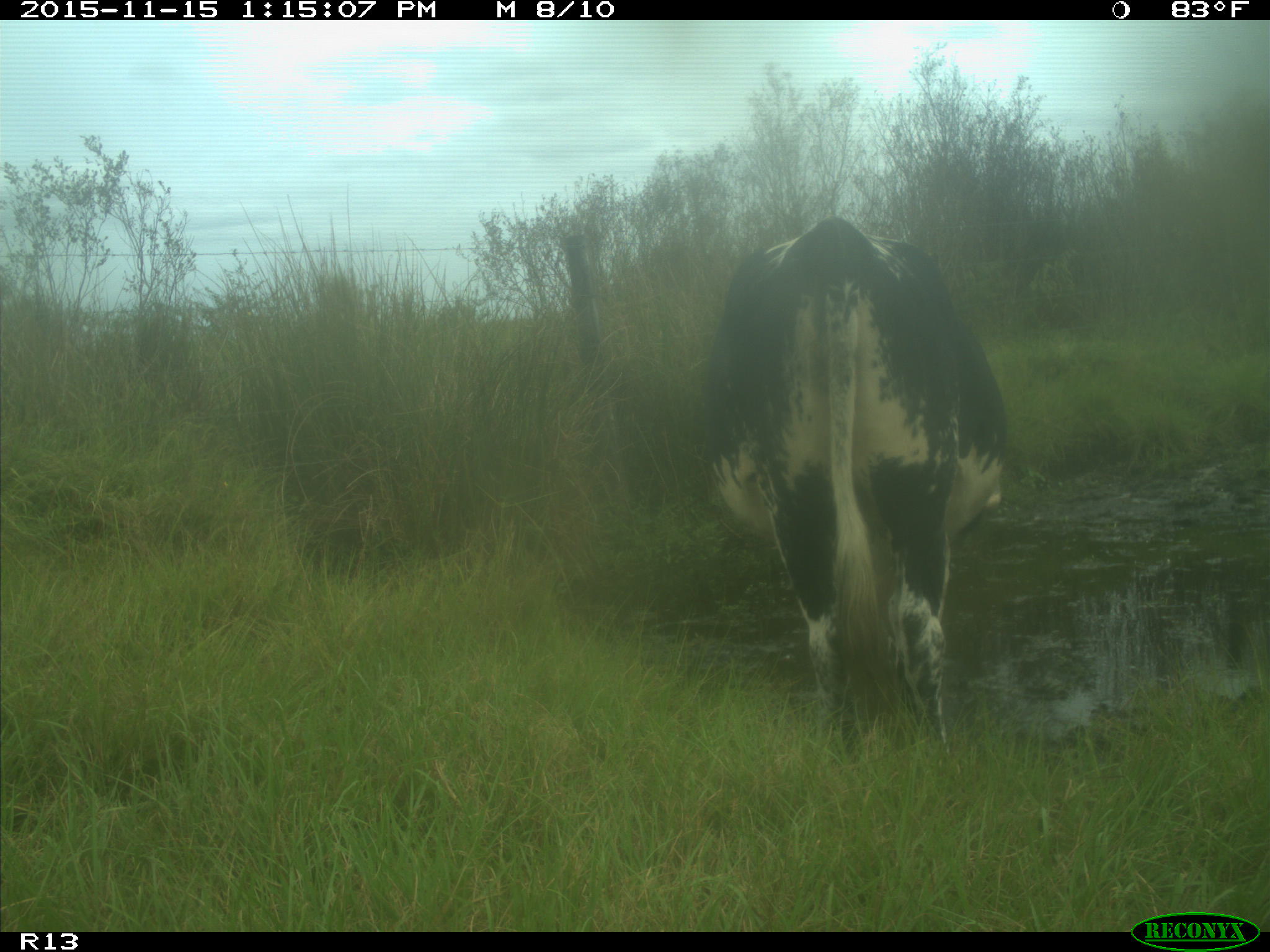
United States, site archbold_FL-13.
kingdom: Animalia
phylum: Chordata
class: Mammalia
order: Artiodactyla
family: Bovidae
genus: Bos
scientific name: Bos taurus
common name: domestic cow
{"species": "Bos taurus (domestic cow)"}